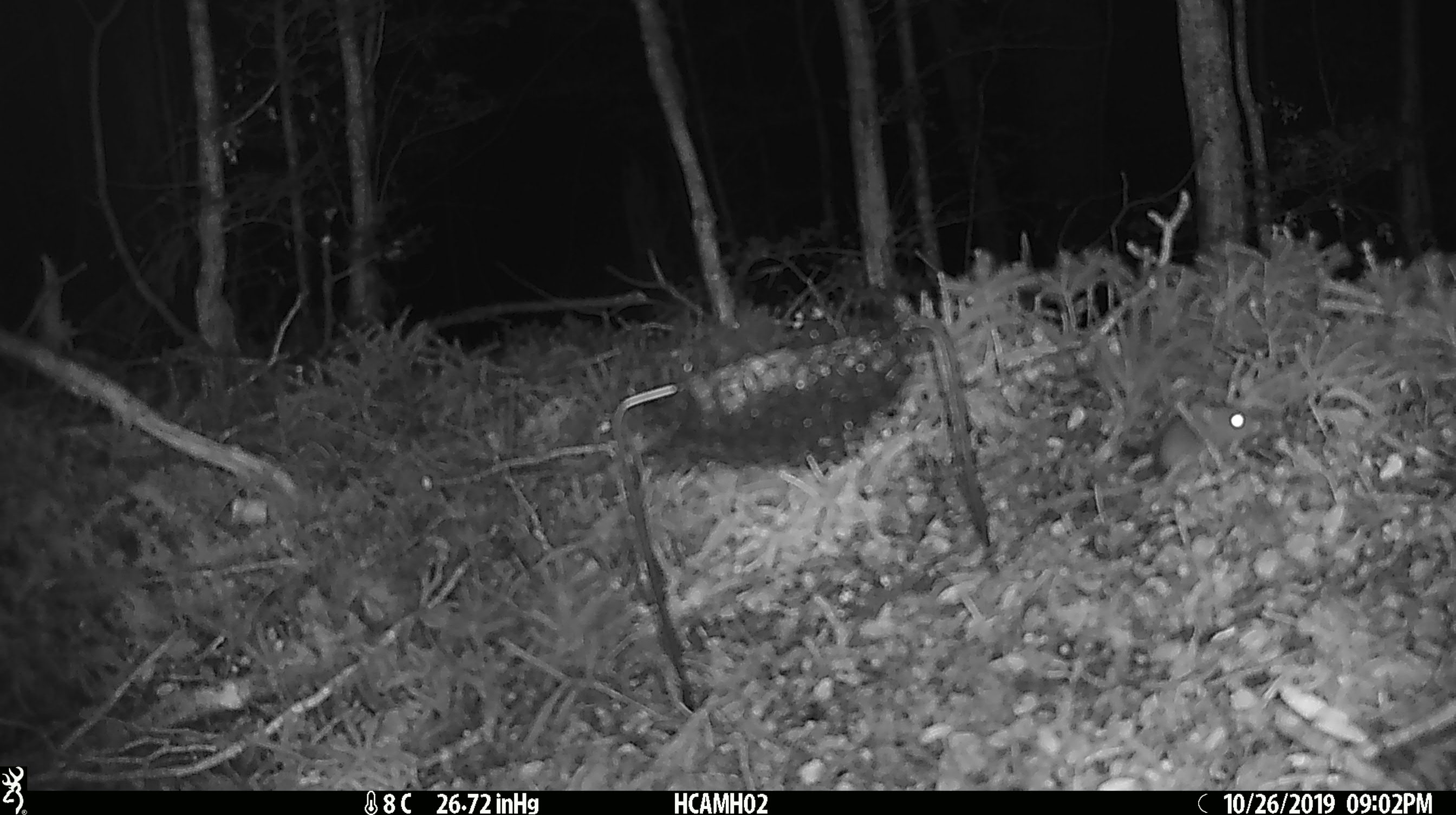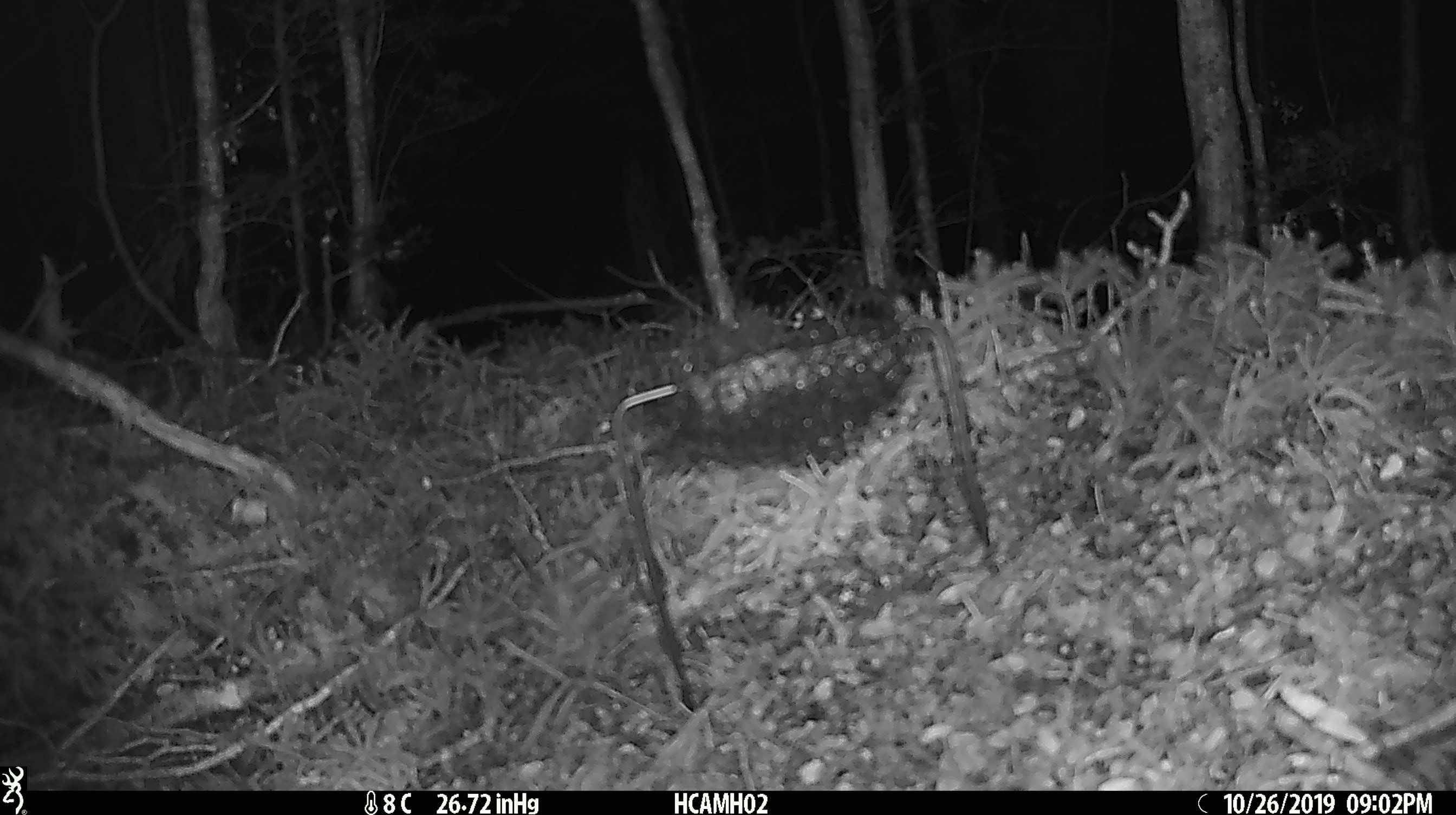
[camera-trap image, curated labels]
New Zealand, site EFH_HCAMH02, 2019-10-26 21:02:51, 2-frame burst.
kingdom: Animalia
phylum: Chordata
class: Mammalia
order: Rodentia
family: Muridae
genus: Mus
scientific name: Mus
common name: mouse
Mouse (Mus).